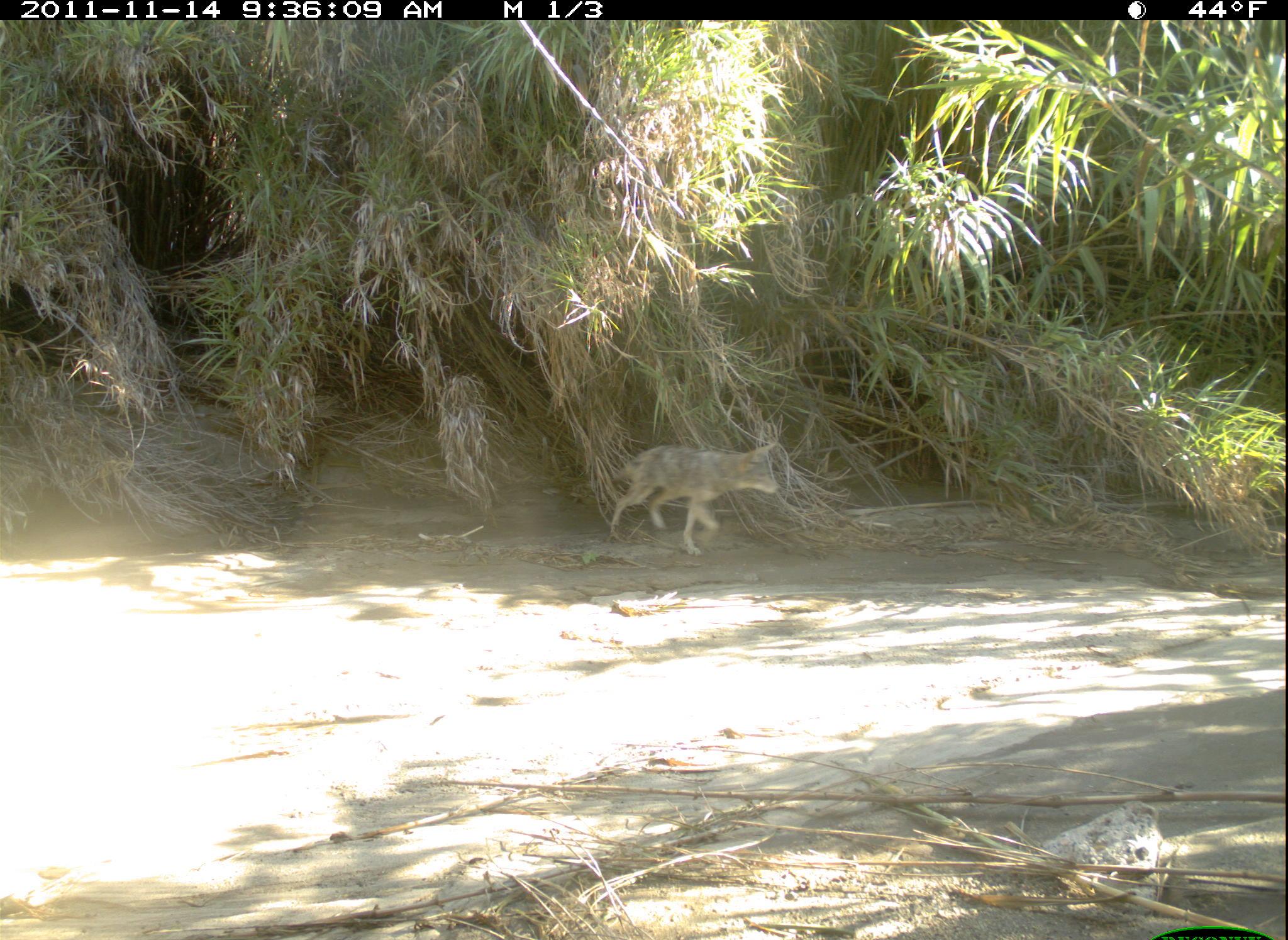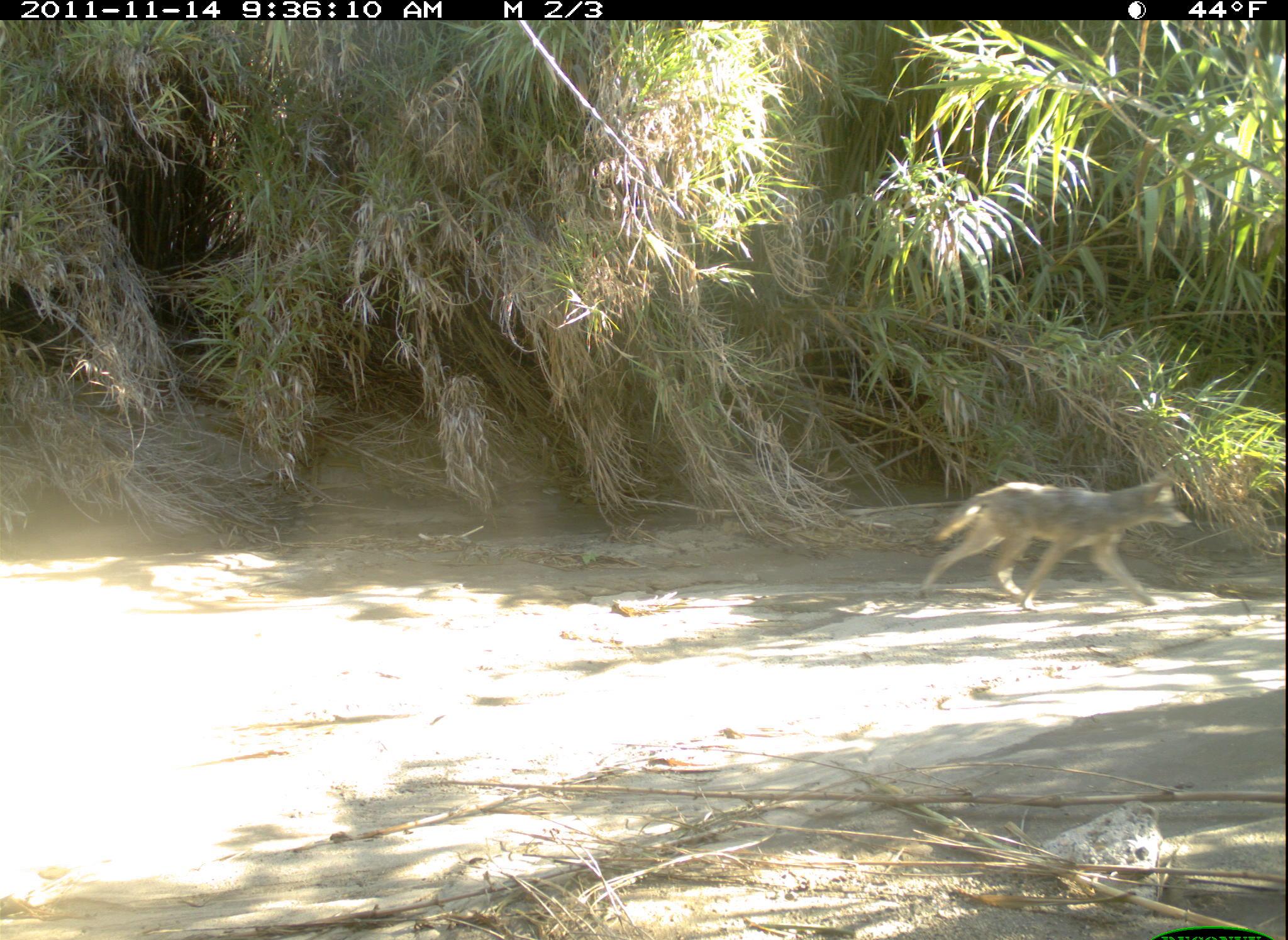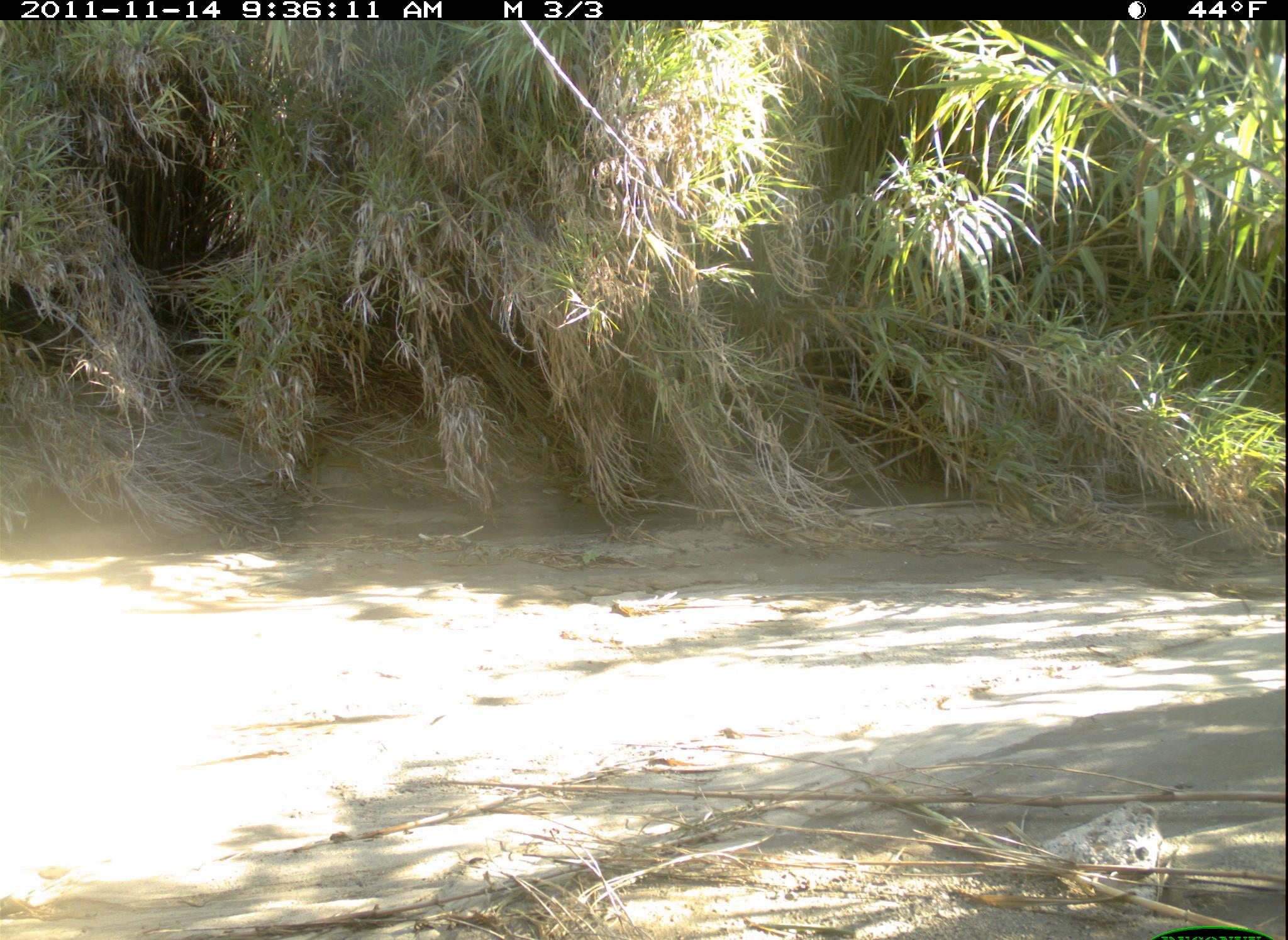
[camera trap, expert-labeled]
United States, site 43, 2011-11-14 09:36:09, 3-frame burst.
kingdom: Animalia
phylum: Chordata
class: Mammalia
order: Carnivora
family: Canidae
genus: Canis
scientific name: Canis latrans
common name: coyote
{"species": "coyote (Canis latrans)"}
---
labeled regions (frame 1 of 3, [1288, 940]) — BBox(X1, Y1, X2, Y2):
coyote: BBox(610, 438, 787, 565)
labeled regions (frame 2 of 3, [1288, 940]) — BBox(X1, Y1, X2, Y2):
coyote: BBox(903, 453, 1214, 635)